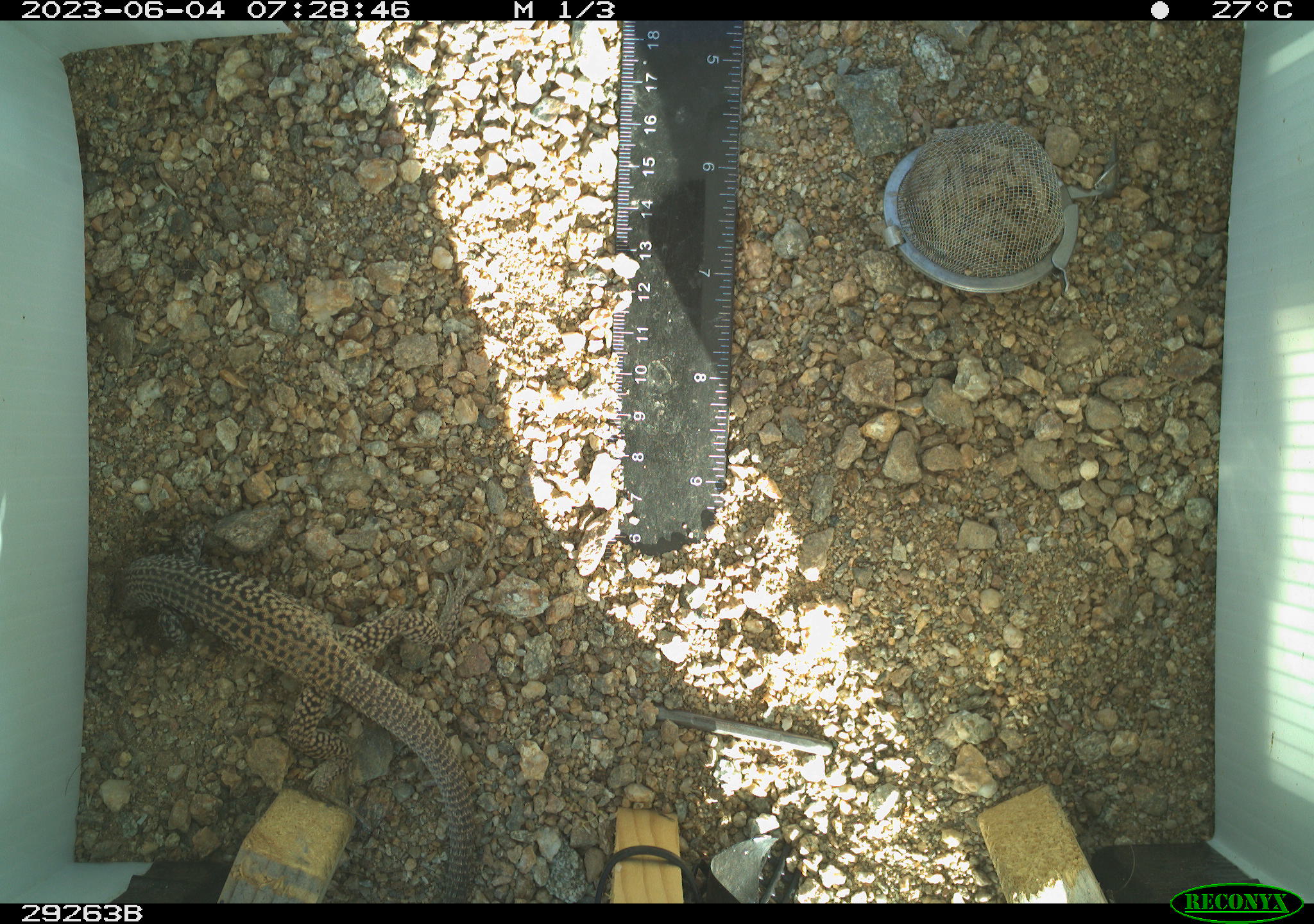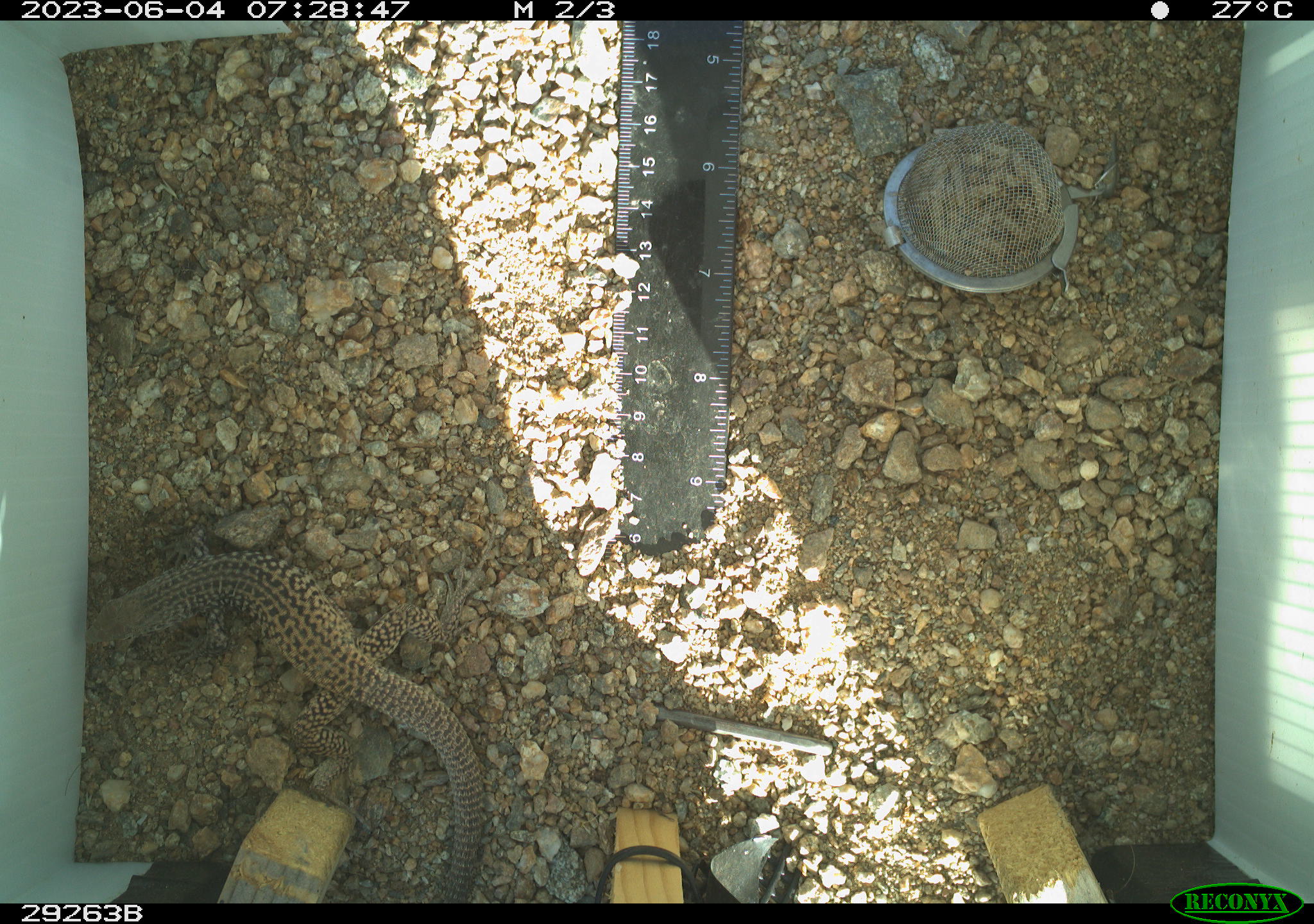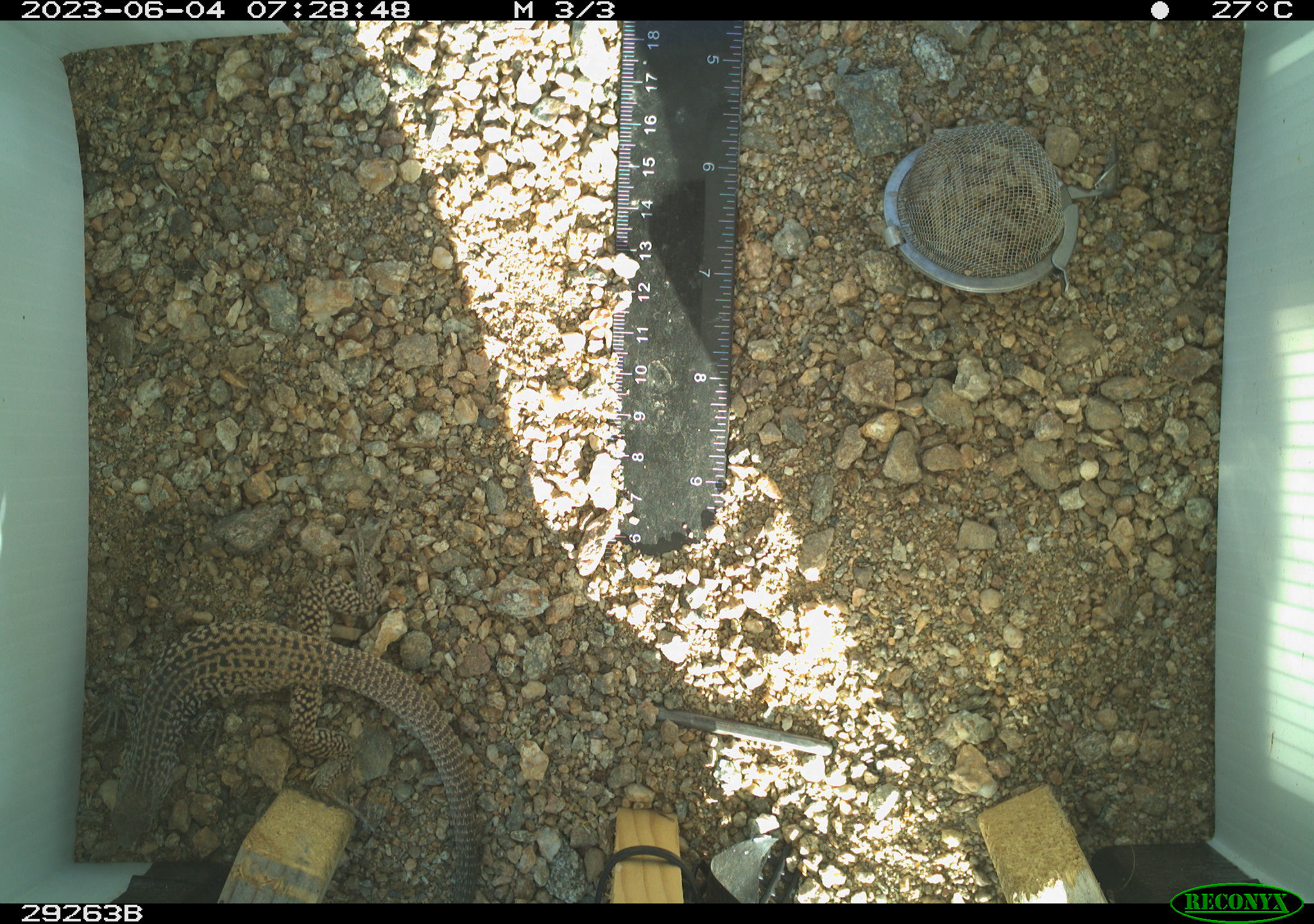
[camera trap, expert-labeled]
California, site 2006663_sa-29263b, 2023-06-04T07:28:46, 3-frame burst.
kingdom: Animalia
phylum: Chordata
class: Reptilia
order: Squamata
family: Teiidae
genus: Aspidoscelis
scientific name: Aspidoscelis tigris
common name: western whiptail